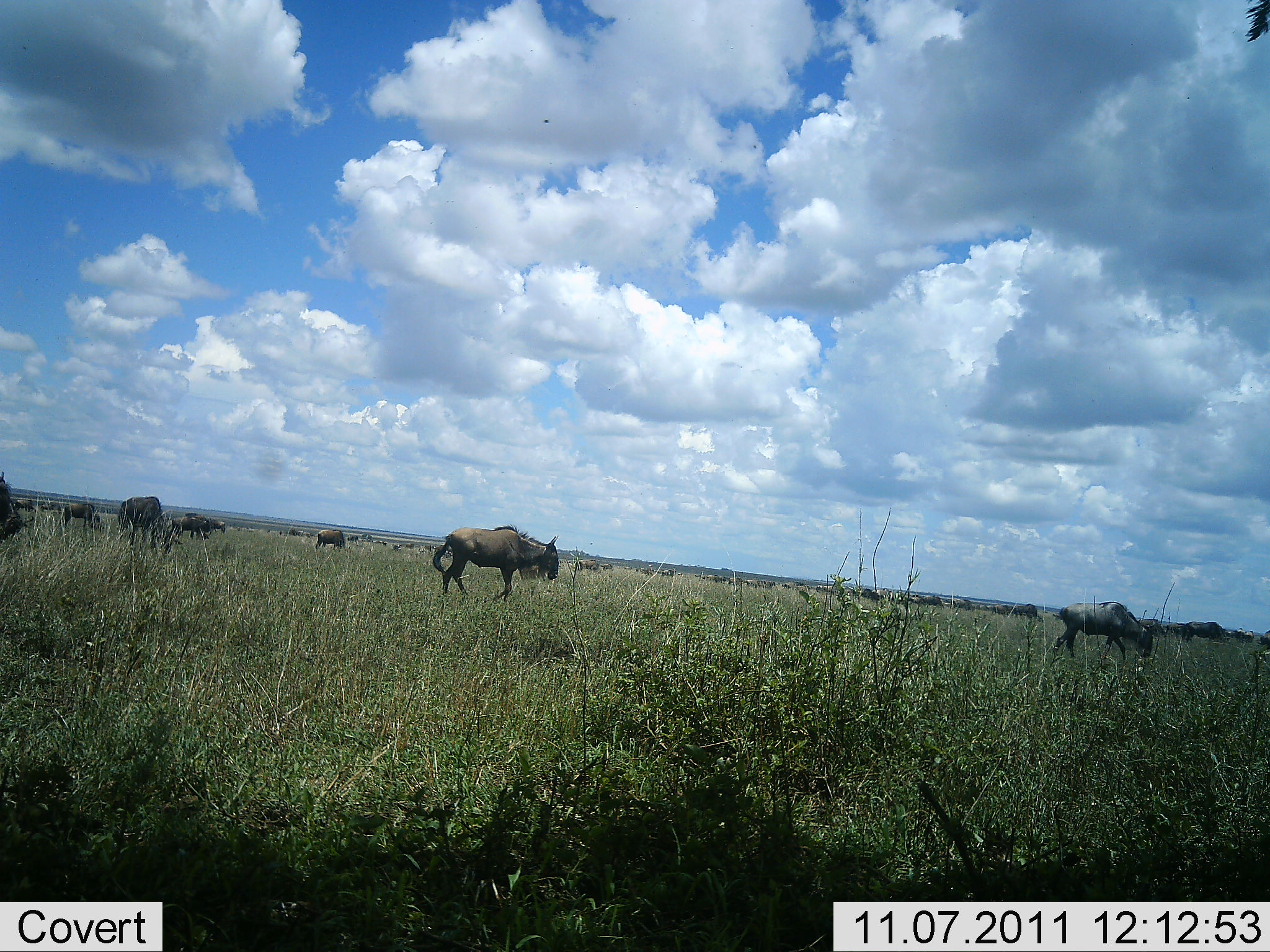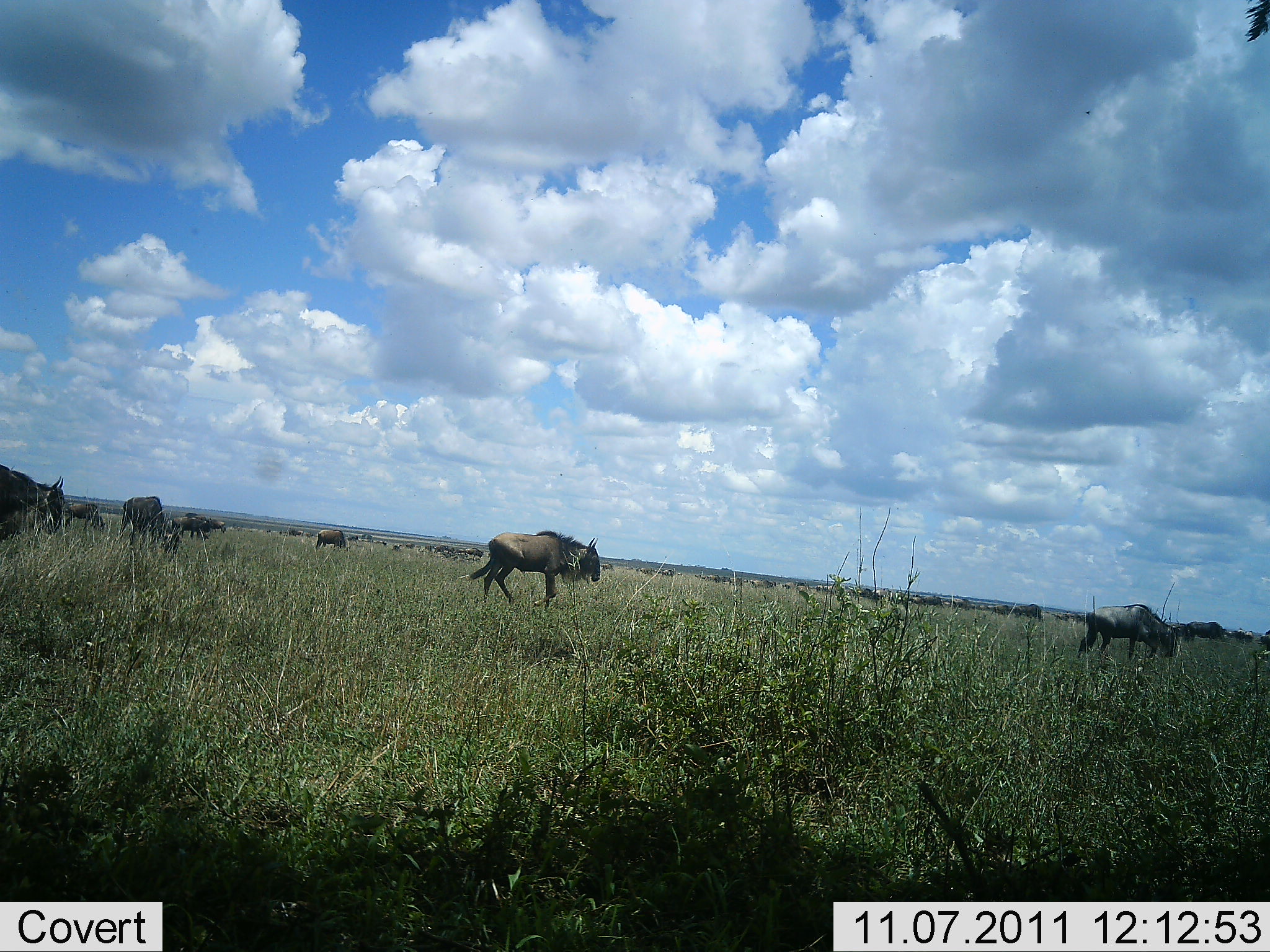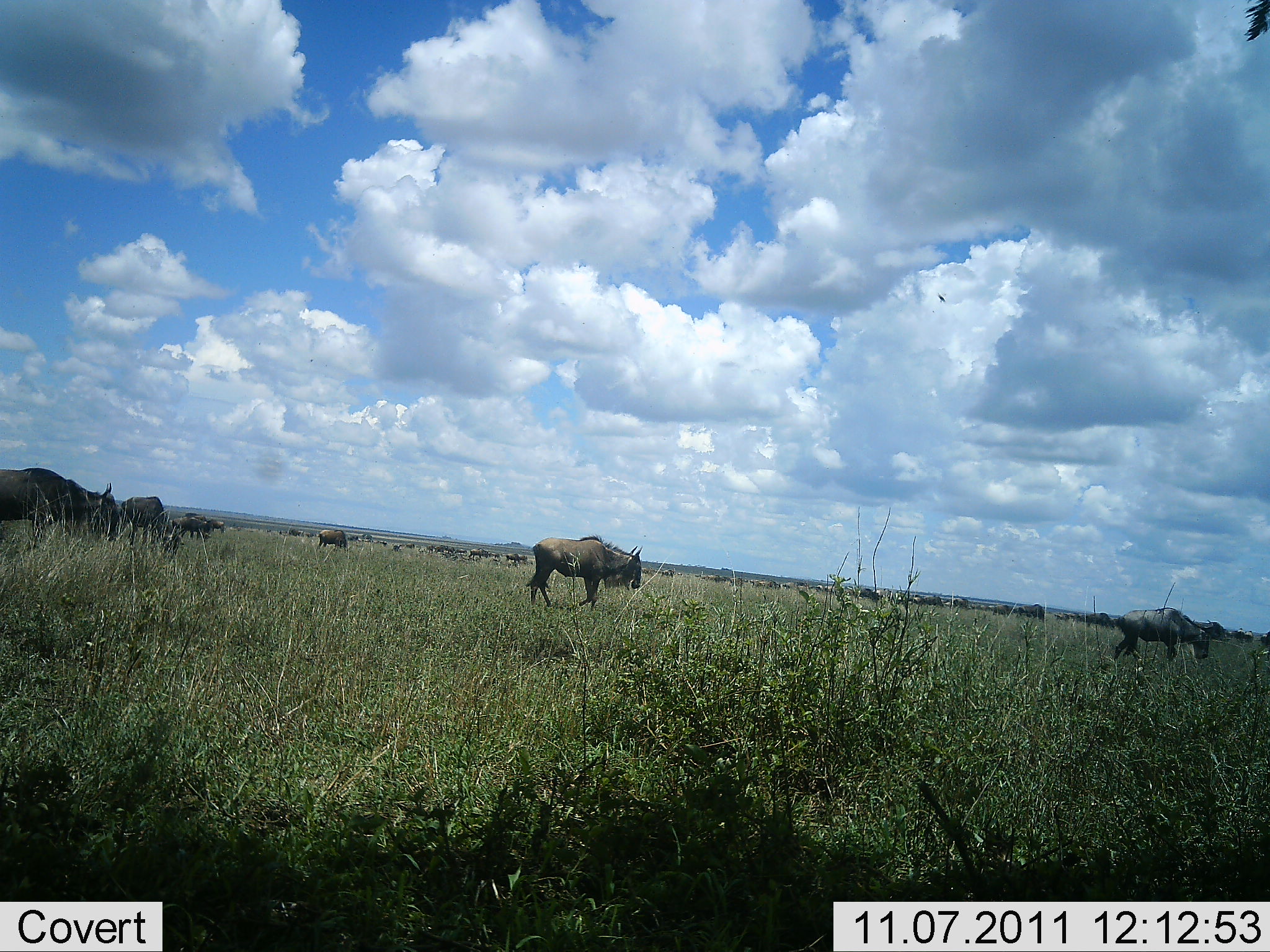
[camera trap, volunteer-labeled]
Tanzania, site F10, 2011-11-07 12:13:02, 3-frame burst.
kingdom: Animalia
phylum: Chordata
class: Mammalia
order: Artiodactyla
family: Bovidae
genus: Connochaetes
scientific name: Connochaetes taurinus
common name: blue wildebeest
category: wildebeest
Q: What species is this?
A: Wildebeest (blue wildebeest) (Connochaetes taurinus).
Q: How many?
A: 11-50.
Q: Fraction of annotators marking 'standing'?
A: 45%.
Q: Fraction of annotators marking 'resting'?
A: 0%.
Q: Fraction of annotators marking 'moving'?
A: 91%.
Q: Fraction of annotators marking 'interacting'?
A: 0%.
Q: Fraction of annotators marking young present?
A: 0%.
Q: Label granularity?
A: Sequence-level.